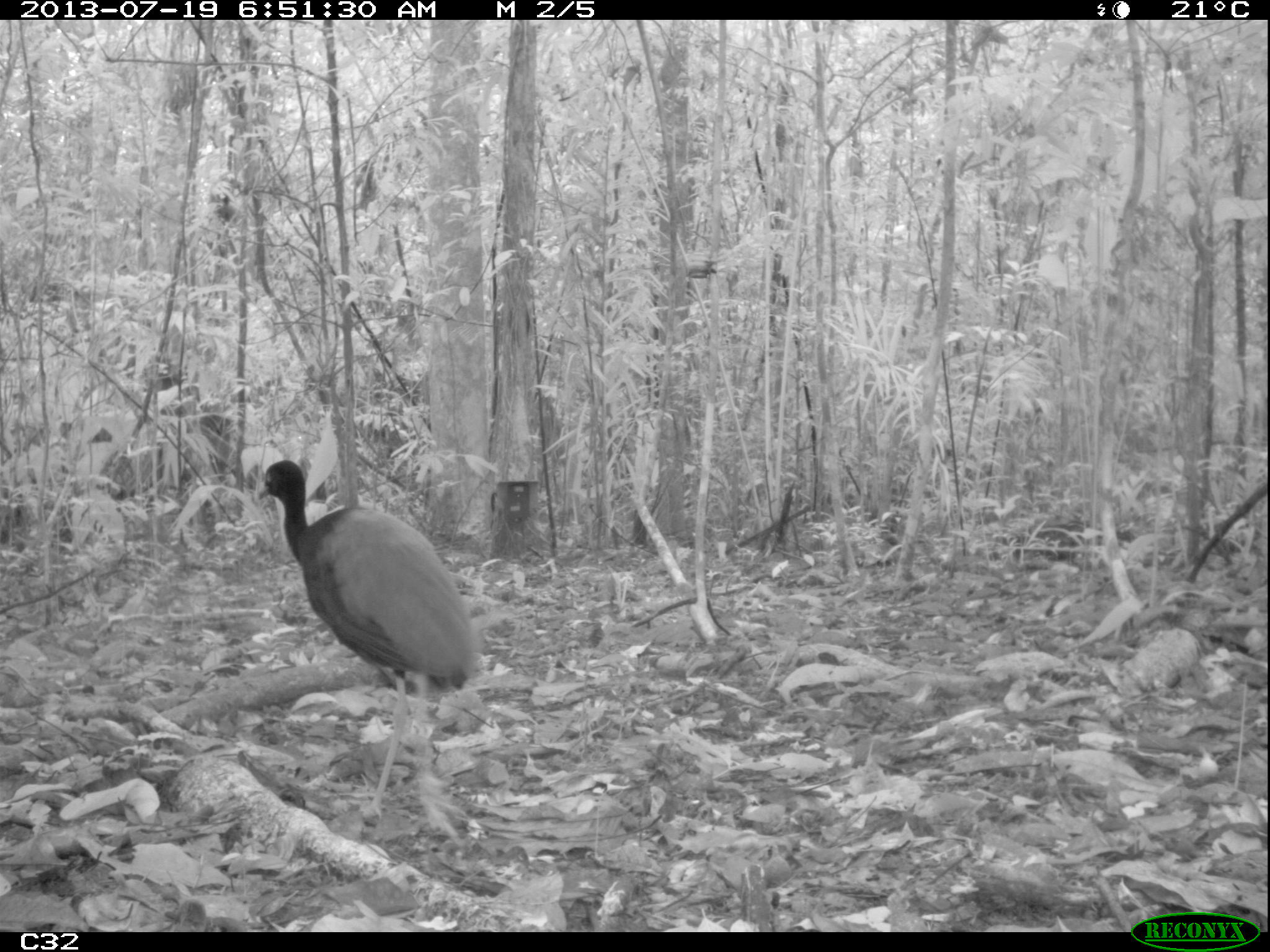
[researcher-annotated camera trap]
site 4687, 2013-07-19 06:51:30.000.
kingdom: Animalia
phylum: Chordata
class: Aves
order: Gruiformes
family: Psophiidae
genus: Psophia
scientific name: Psophia crepitans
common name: gray-winged trumpeter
Psophia crepitans (gray-winged trumpeter), count 3, age adult.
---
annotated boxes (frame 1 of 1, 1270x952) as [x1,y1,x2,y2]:
psophia crepitans: [254,457,483,844]